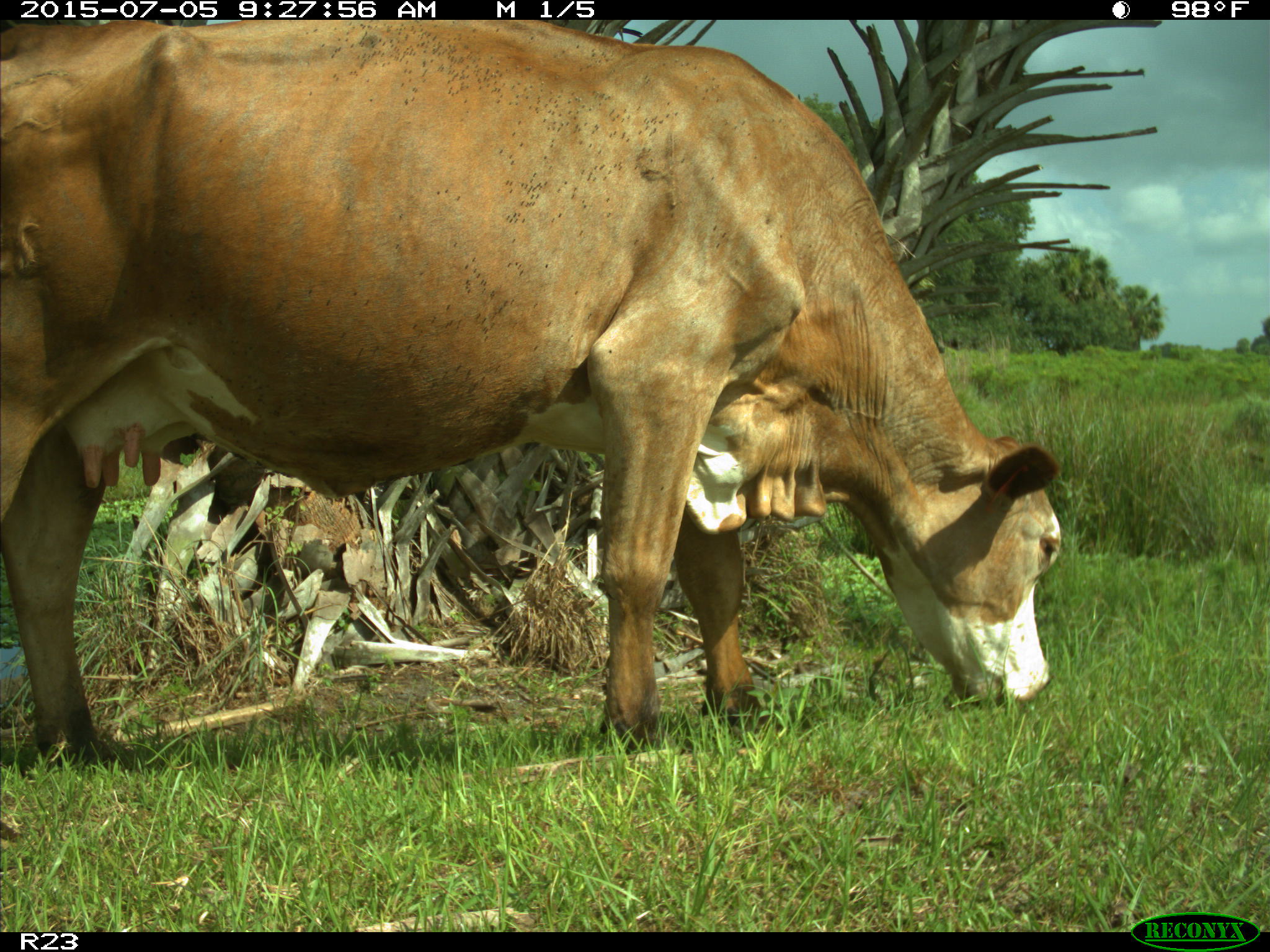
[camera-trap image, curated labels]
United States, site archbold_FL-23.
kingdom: Animalia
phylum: Chordata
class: Mammalia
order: Artiodactyla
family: Bovidae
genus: Bos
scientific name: Bos taurus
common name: domestic cow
Bos taurus (domestic cow).